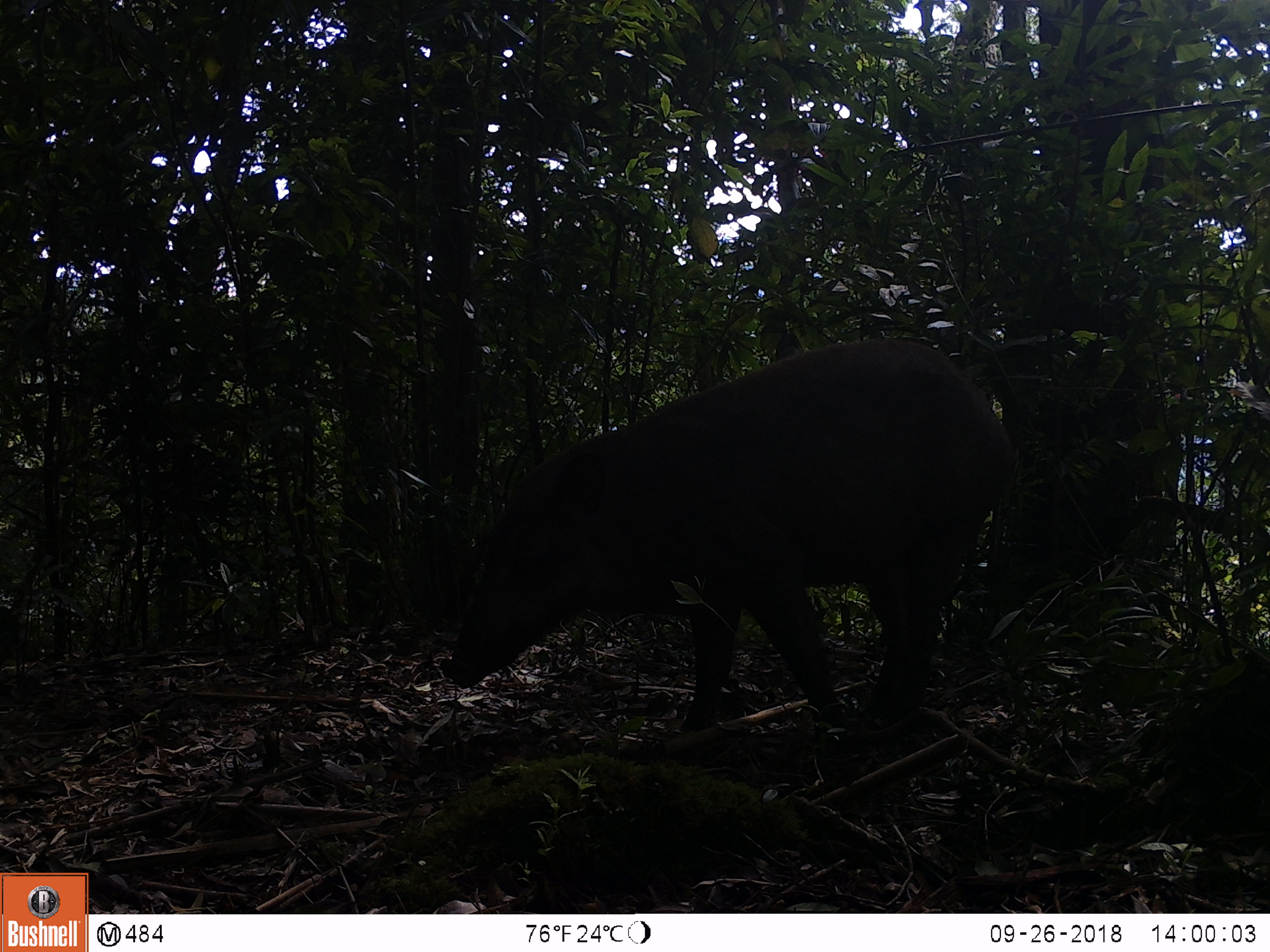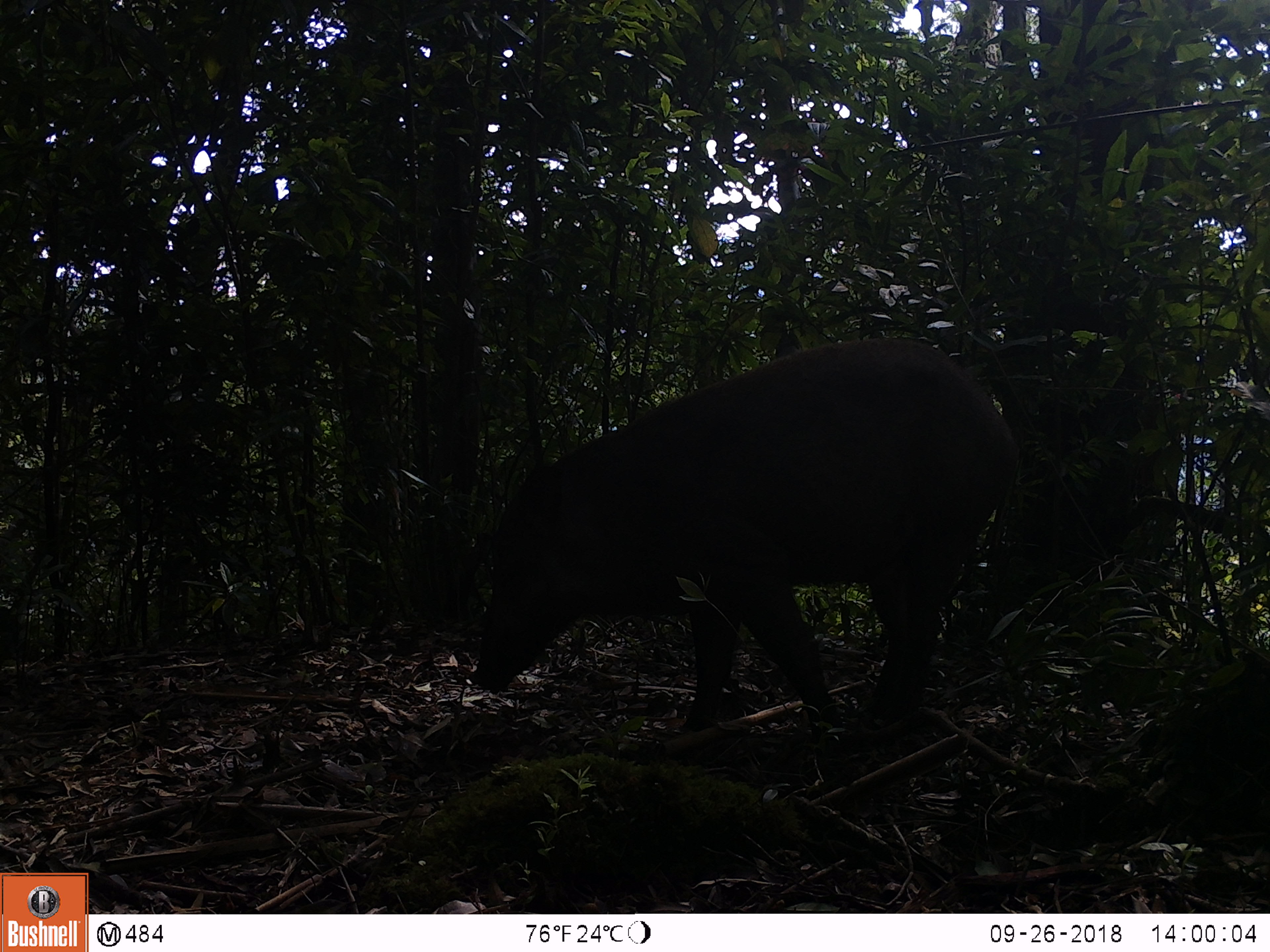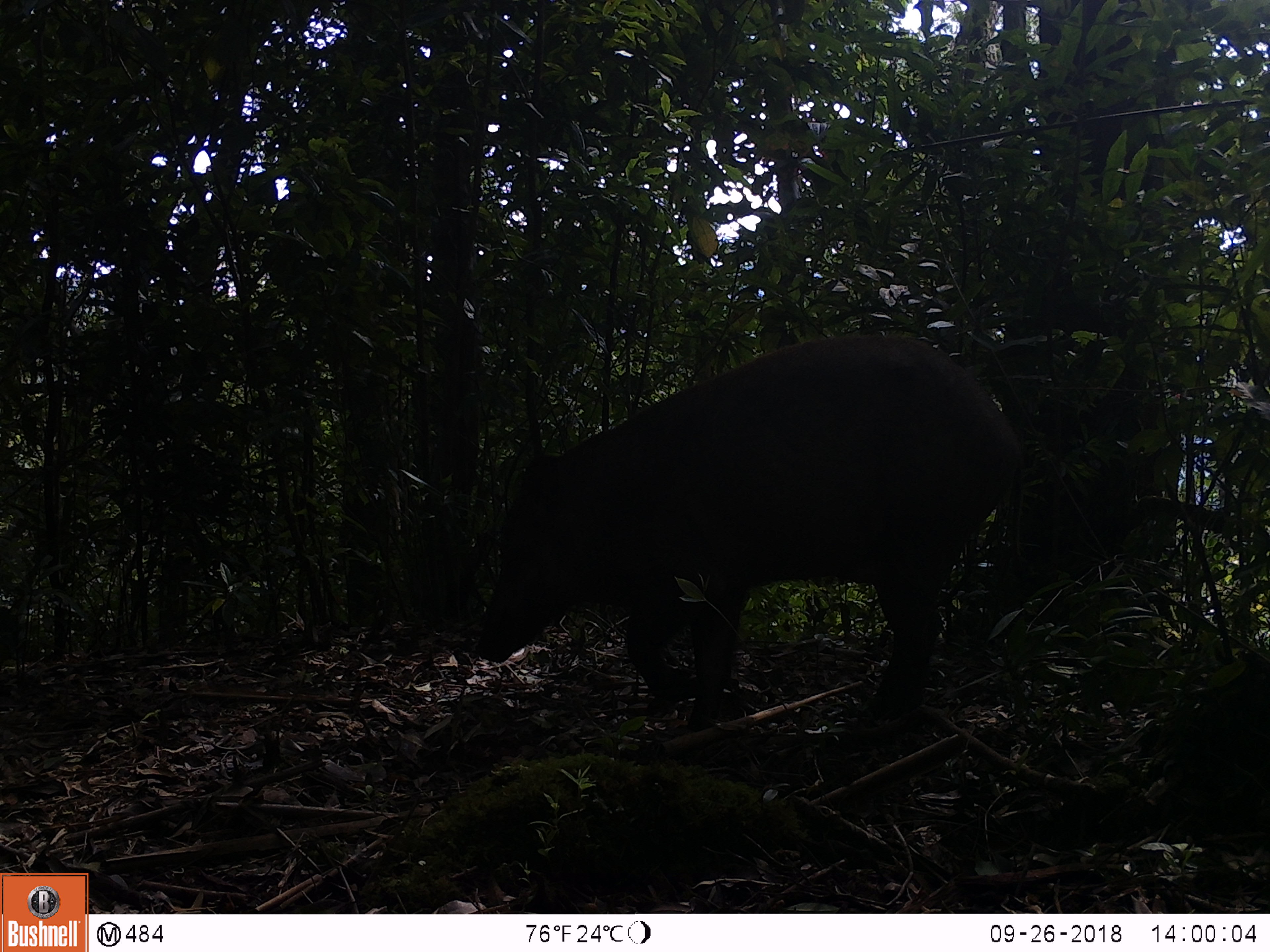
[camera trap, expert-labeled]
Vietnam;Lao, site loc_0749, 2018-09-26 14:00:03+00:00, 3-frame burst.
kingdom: Animalia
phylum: Chordata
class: Mammalia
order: Artiodactyla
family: Suidae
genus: Sus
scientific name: Sus scrofa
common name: eurasian wild pig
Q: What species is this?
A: Eurasian wild pig (Sus scrofa).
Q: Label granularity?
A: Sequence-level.